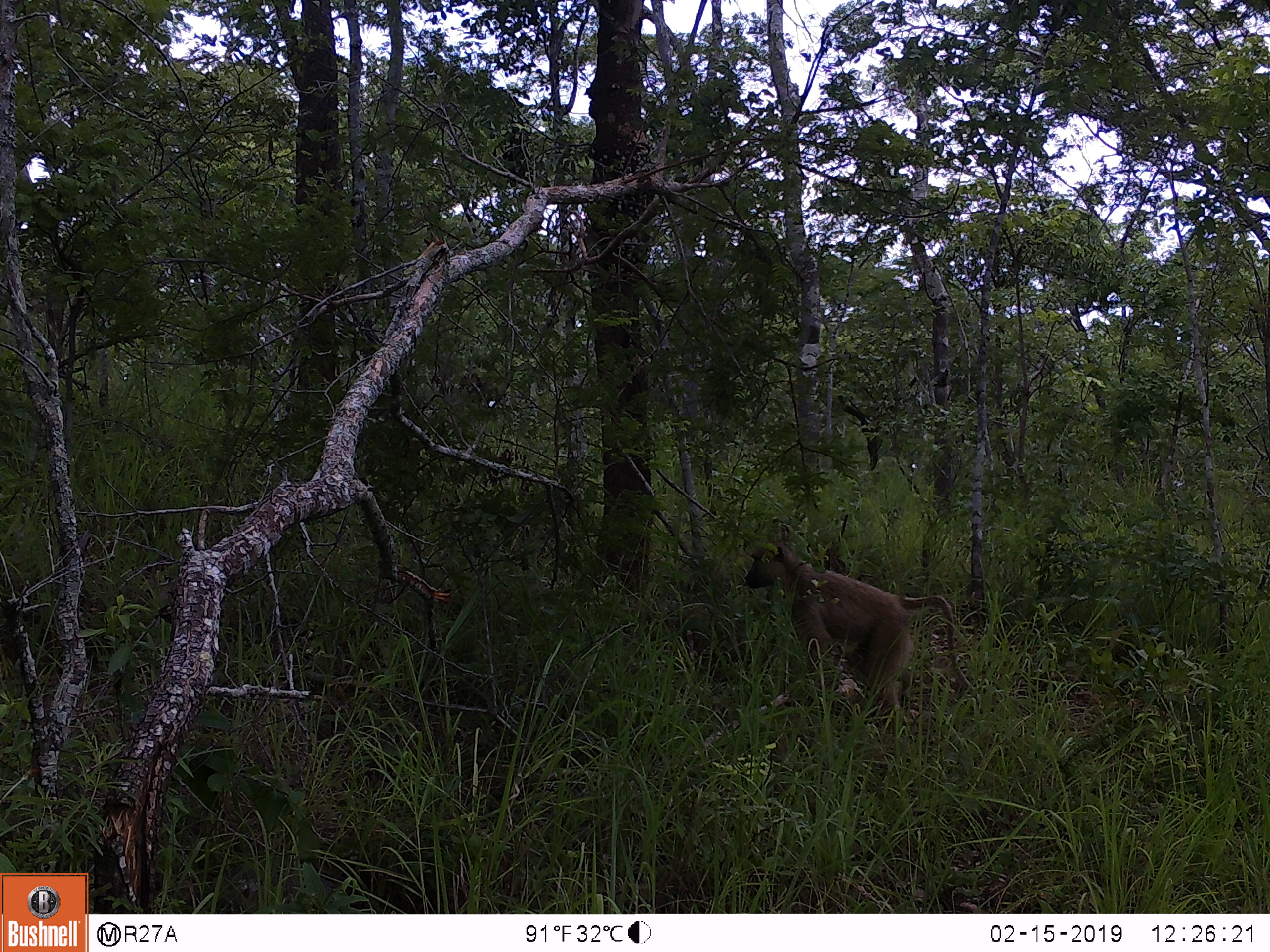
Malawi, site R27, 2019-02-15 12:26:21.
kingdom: Animalia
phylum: Chordata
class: Mammalia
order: Primates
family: Cercopithecidae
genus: Papio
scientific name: Papio cynocephalus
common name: yellow baboon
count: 1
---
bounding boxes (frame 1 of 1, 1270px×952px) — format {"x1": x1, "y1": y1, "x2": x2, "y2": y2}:
yellow baboon: {"x1": 737, "y1": 524, "x2": 978, "y2": 736}